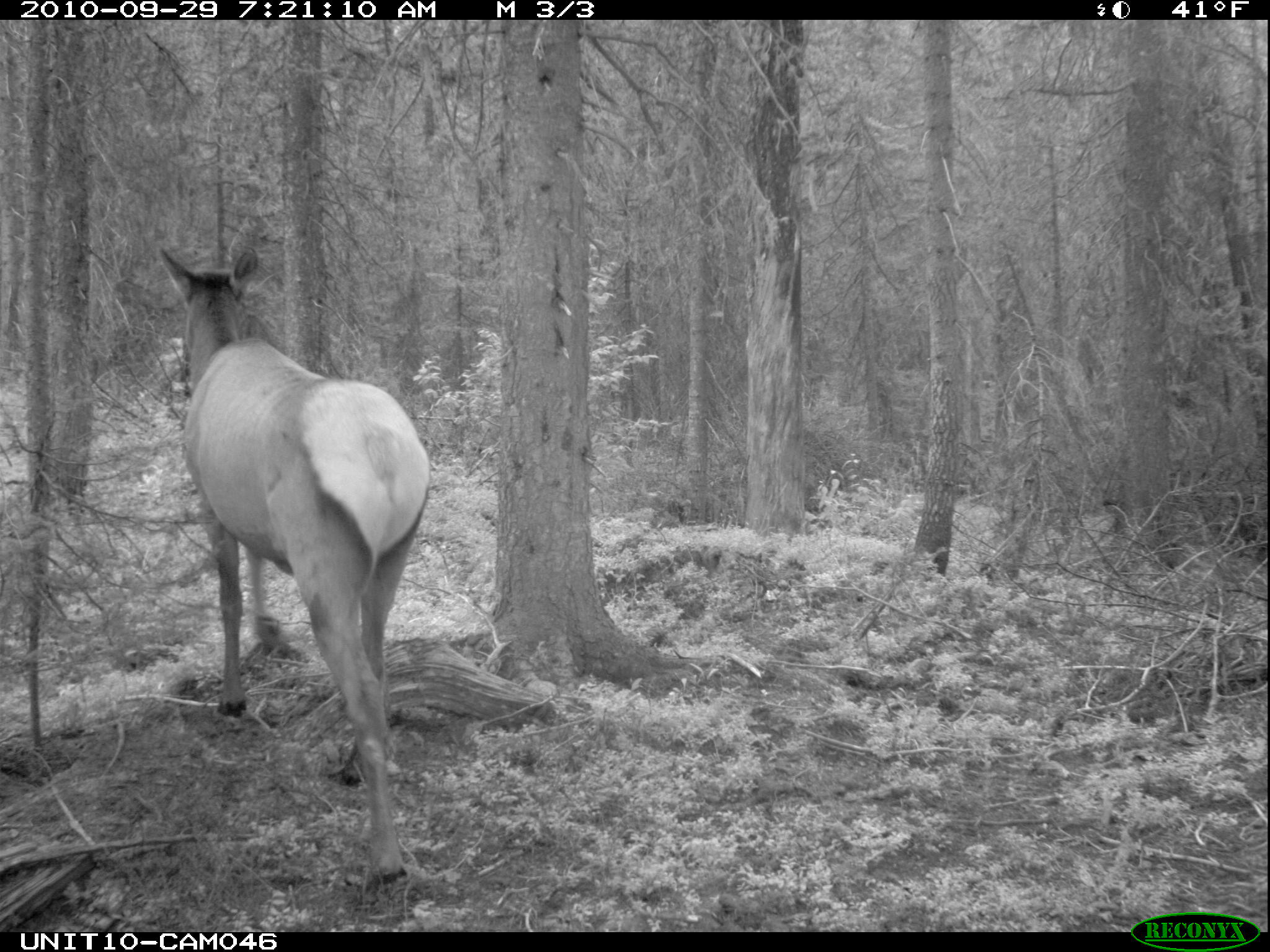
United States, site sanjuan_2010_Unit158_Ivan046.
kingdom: Animalia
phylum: Chordata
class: Mammalia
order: Artiodactyla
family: Cervidae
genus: Cervus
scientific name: Cervus elaphus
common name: red deer